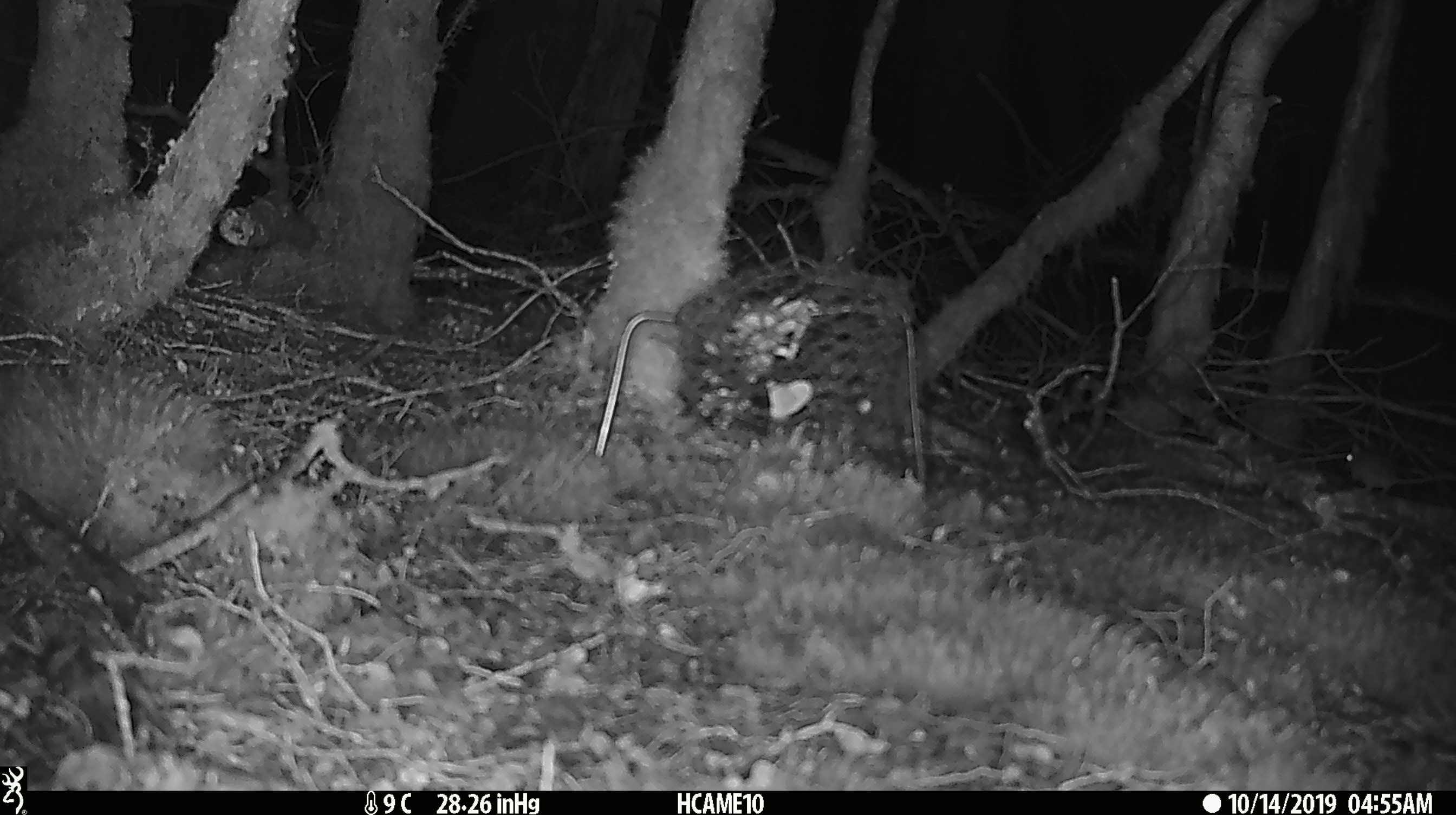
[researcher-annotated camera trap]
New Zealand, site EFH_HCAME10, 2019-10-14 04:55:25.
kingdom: Animalia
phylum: Chordata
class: Mammalia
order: Rodentia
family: Muridae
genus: Mus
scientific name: Mus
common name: mouse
Mouse (Mus).